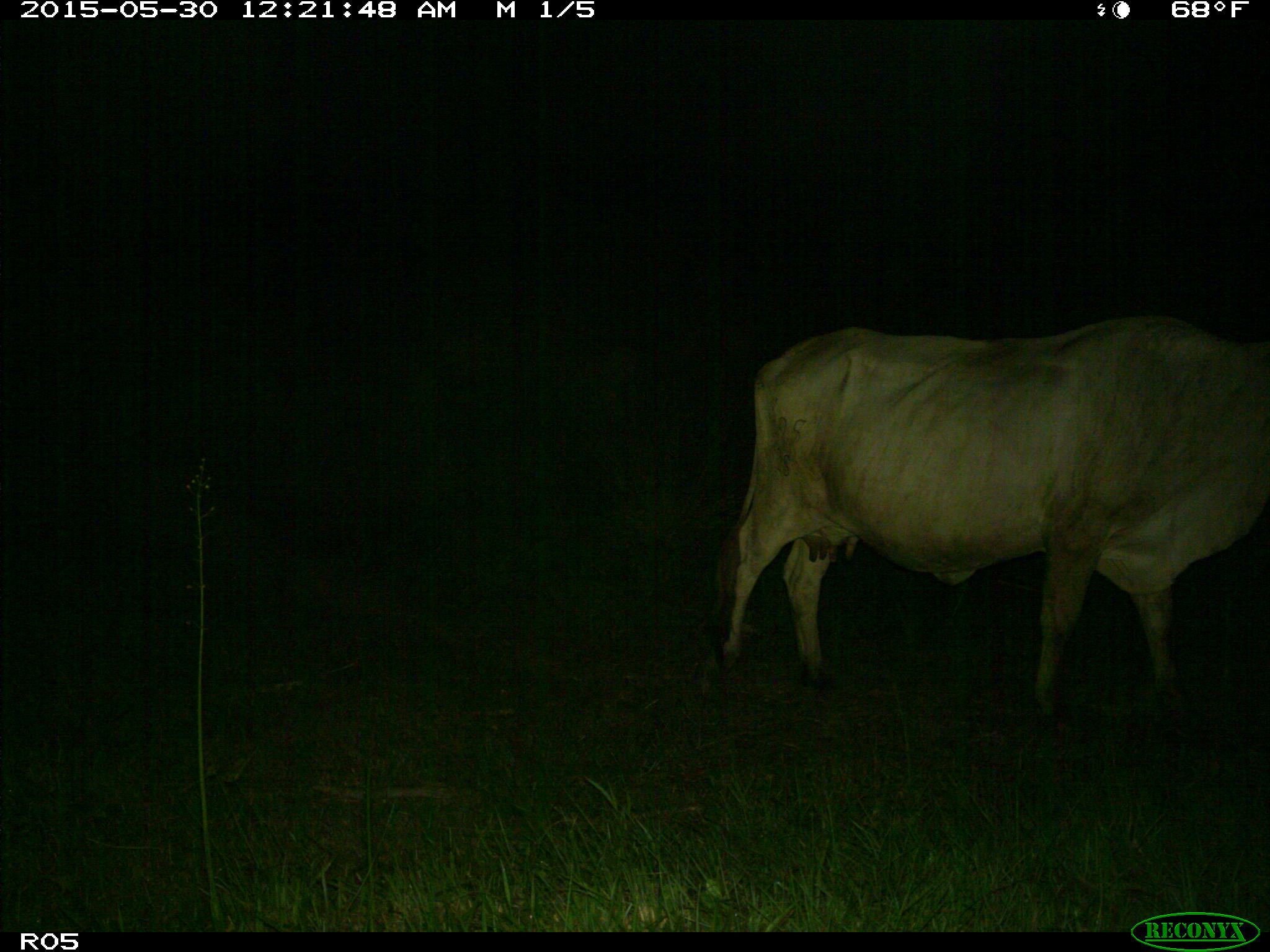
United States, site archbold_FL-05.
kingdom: Animalia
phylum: Chordata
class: Mammalia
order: Artiodactyla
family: Bovidae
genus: Bos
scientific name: Bos taurus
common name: domestic cow